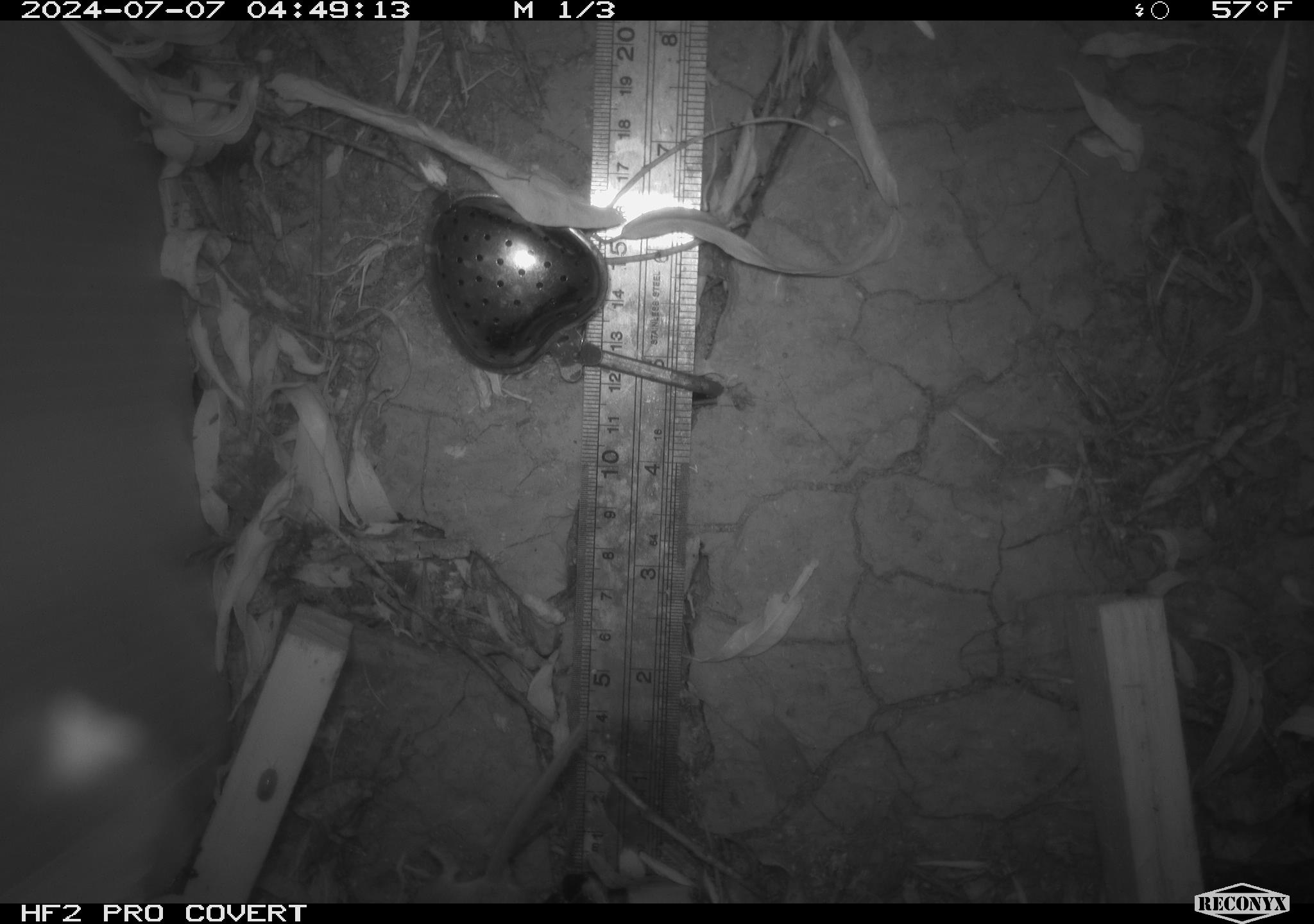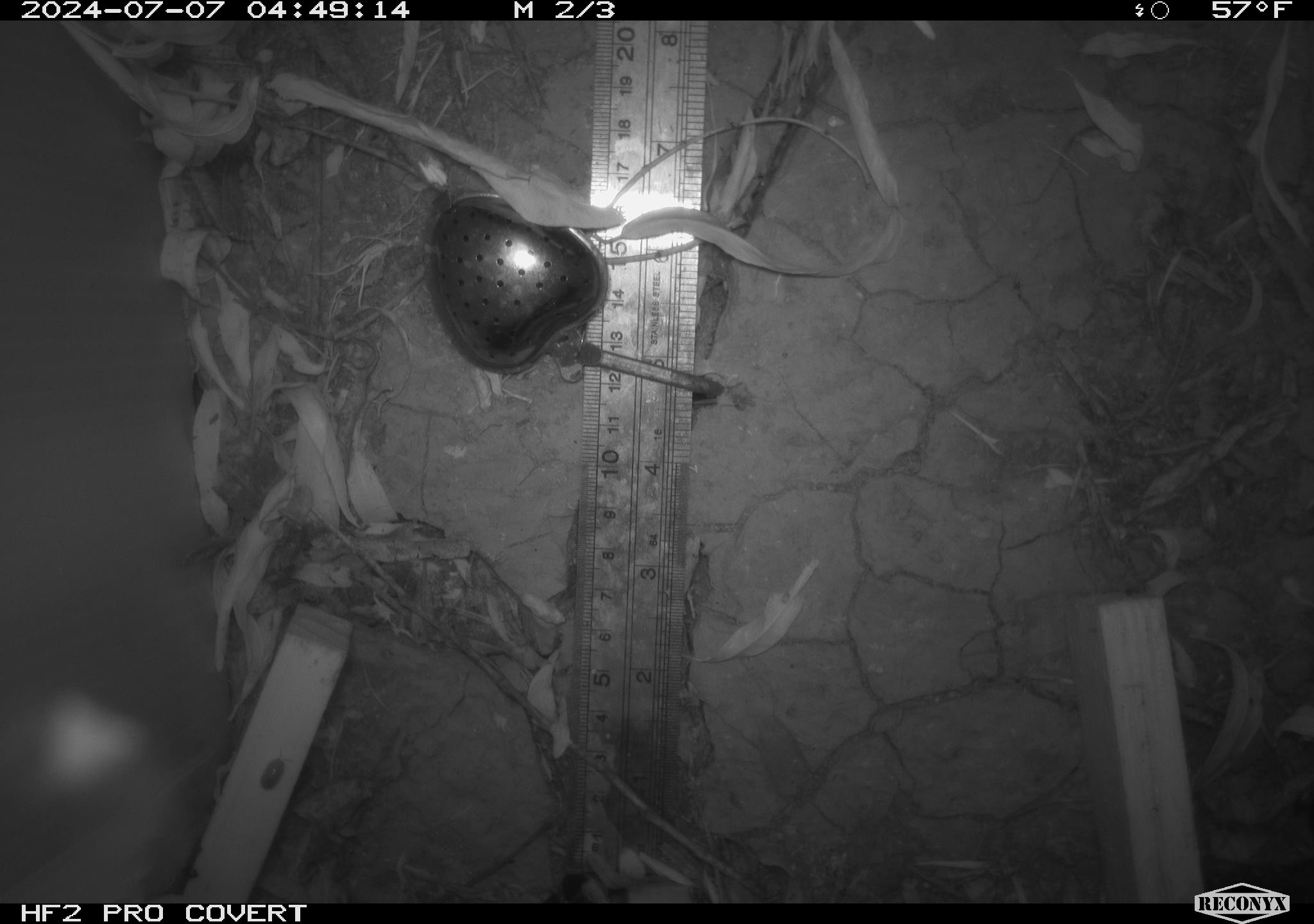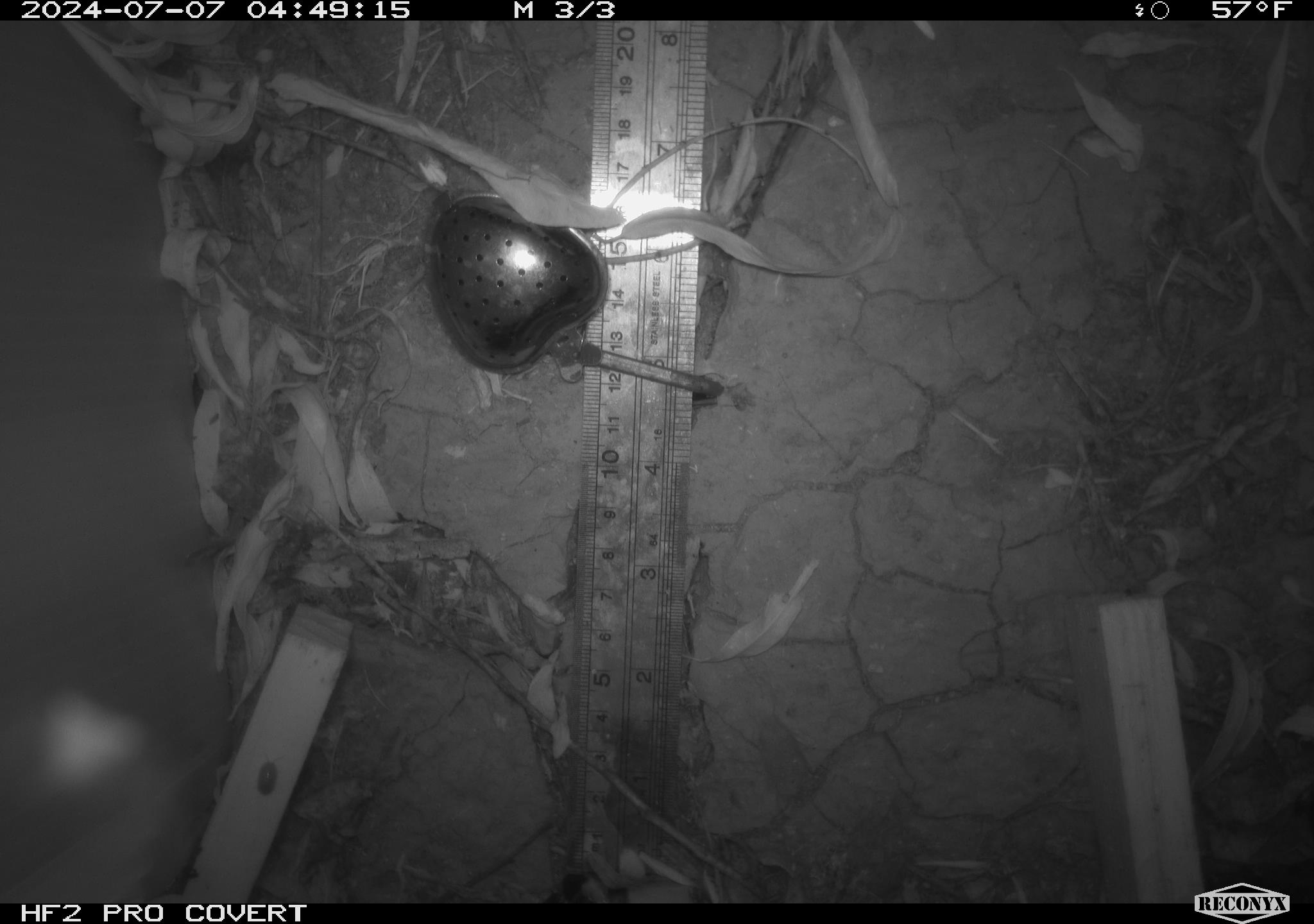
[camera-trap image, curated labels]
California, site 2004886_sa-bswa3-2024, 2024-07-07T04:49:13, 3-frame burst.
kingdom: Animalia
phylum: Chordata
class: Mammalia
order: Rodentia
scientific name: Rodentia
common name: mouse species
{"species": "mouse species (Rodentia)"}